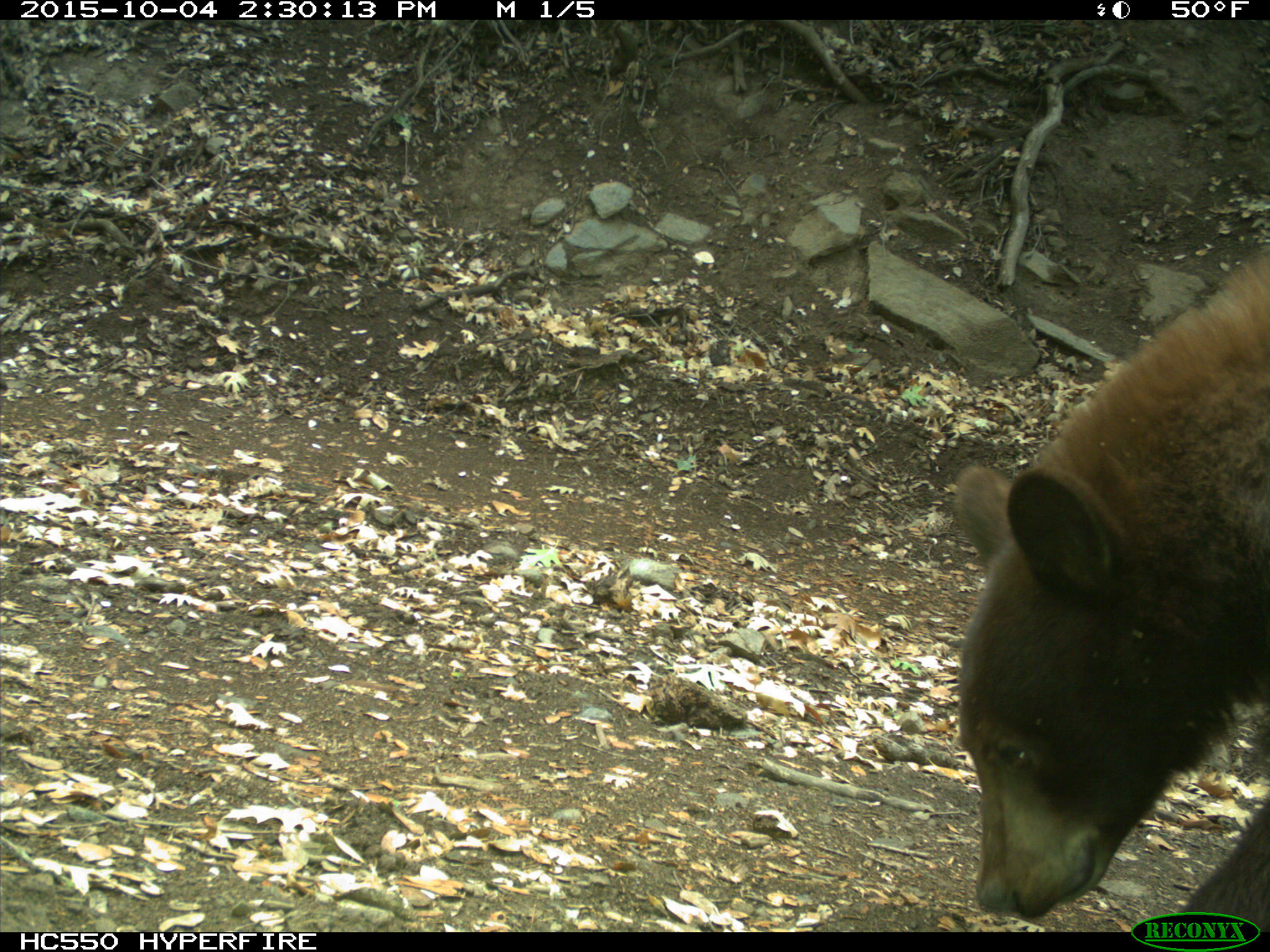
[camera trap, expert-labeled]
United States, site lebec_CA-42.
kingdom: Animalia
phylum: Chordata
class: Mammalia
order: Carnivora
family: Ursidae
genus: Ursus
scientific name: Ursus americanus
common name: american black bear